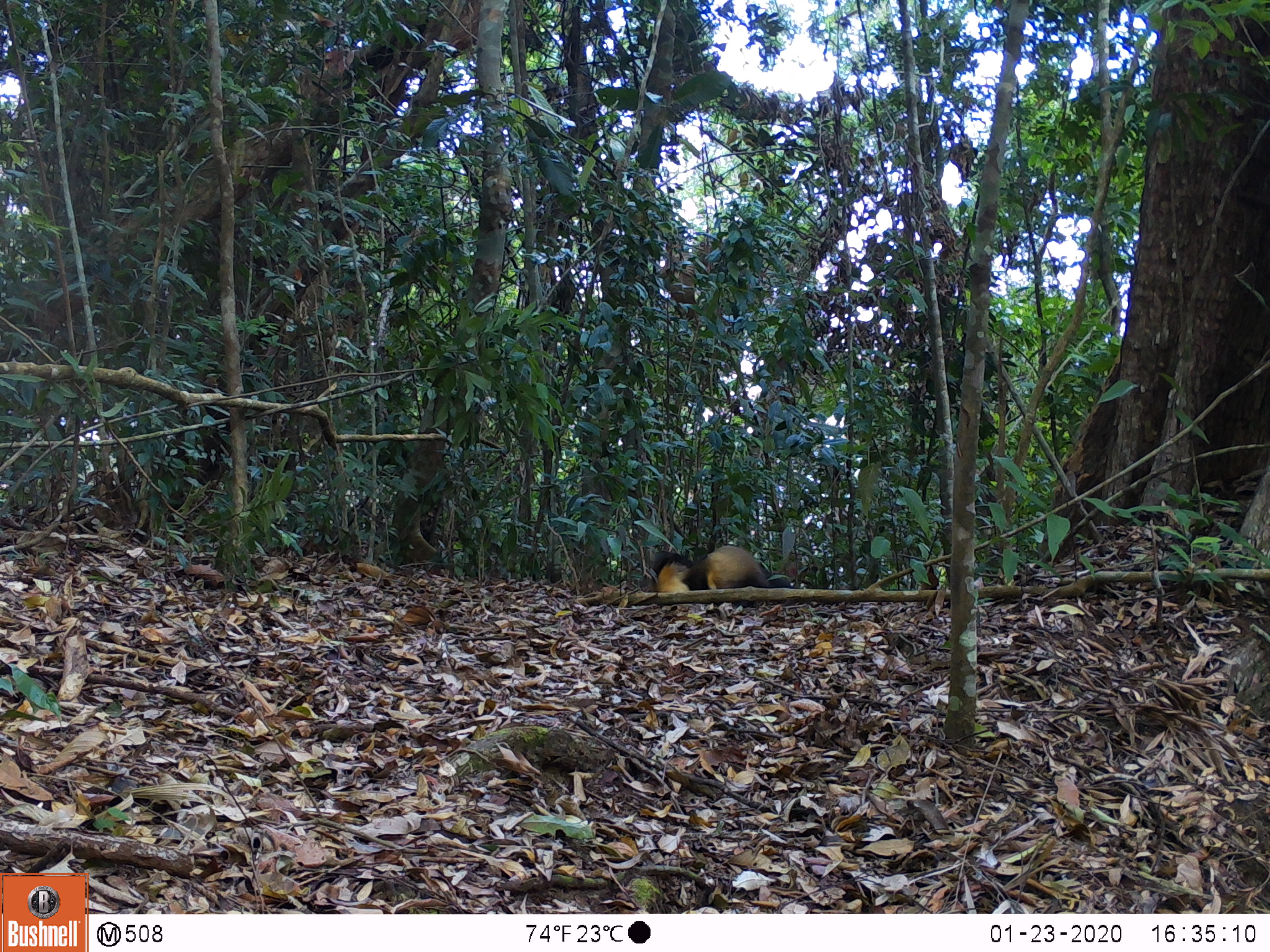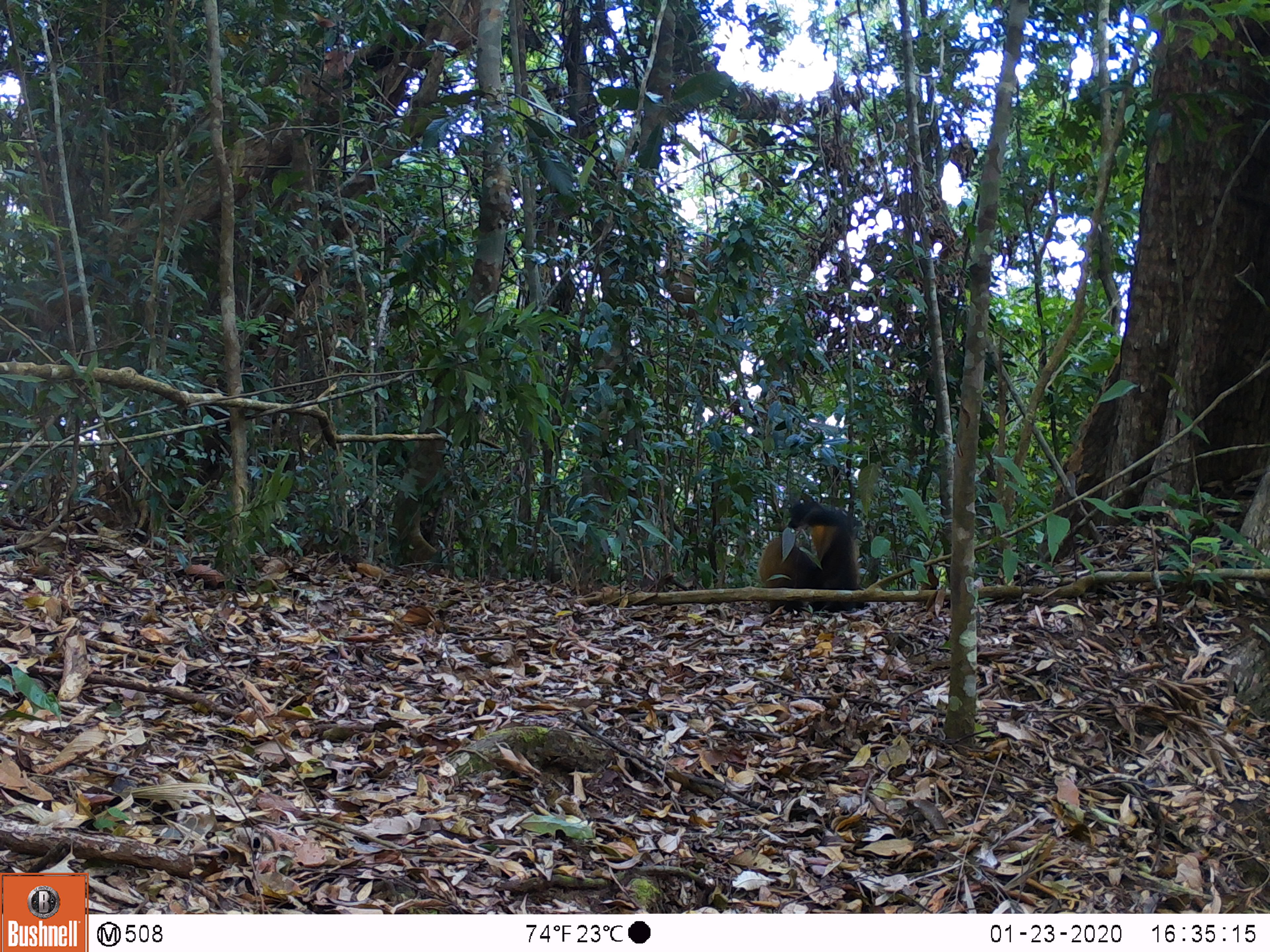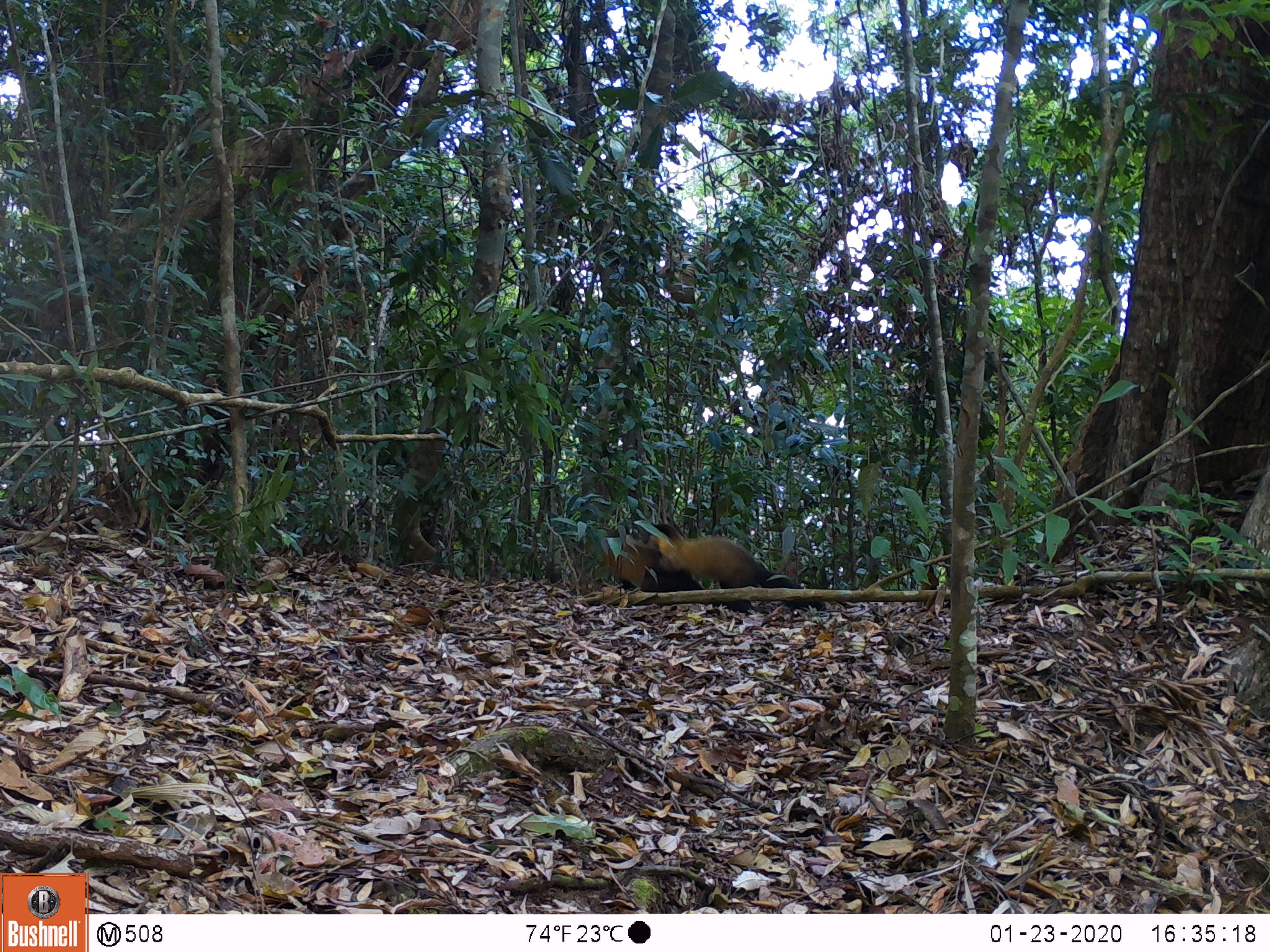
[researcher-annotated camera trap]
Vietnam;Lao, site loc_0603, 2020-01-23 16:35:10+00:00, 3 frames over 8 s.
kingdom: Animalia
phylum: Chordata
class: Mammalia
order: Carnivora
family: Mustelidae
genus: Martes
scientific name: Martes flavigula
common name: yellow-throated marten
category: yellow throated marten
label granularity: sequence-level